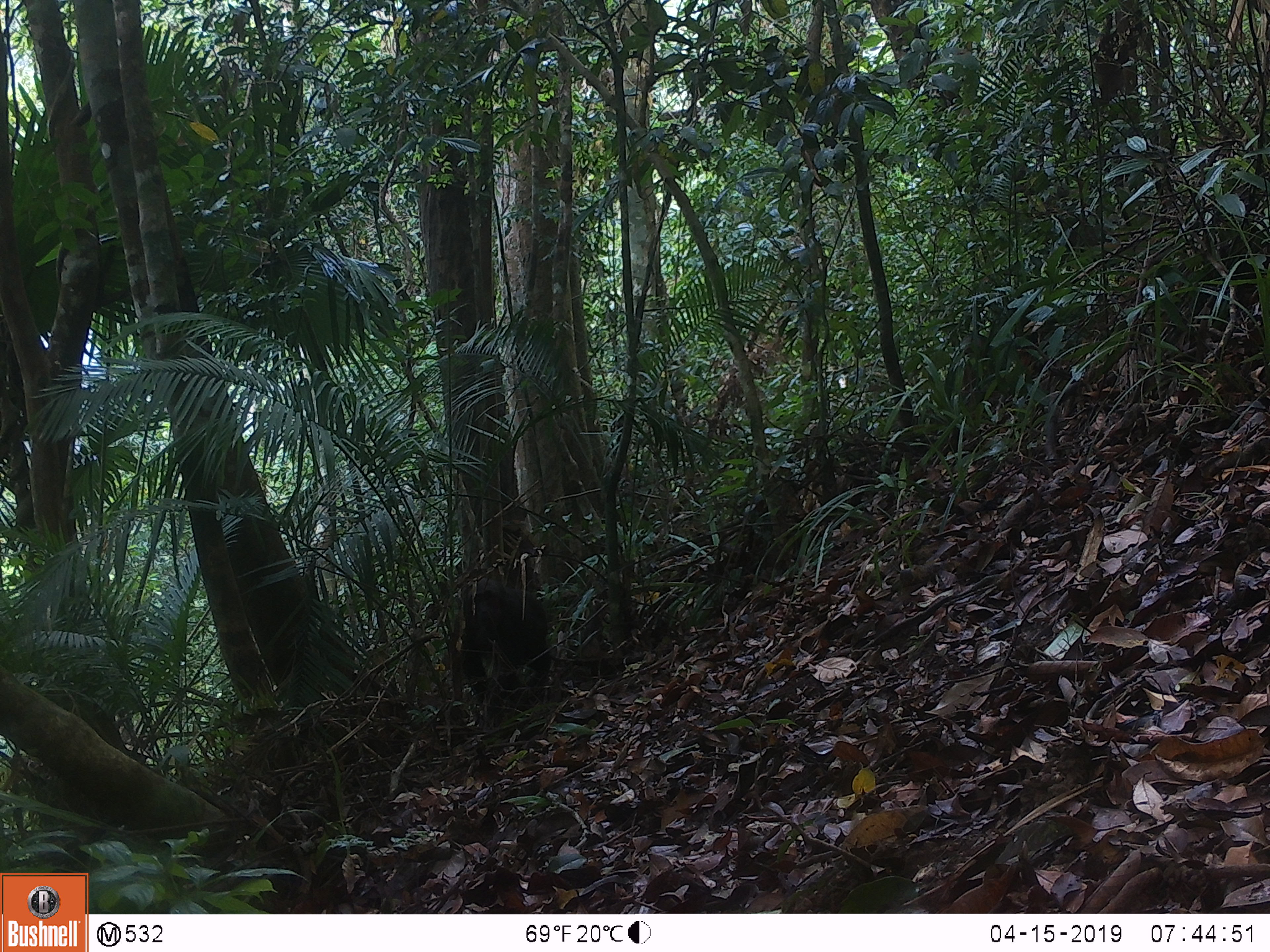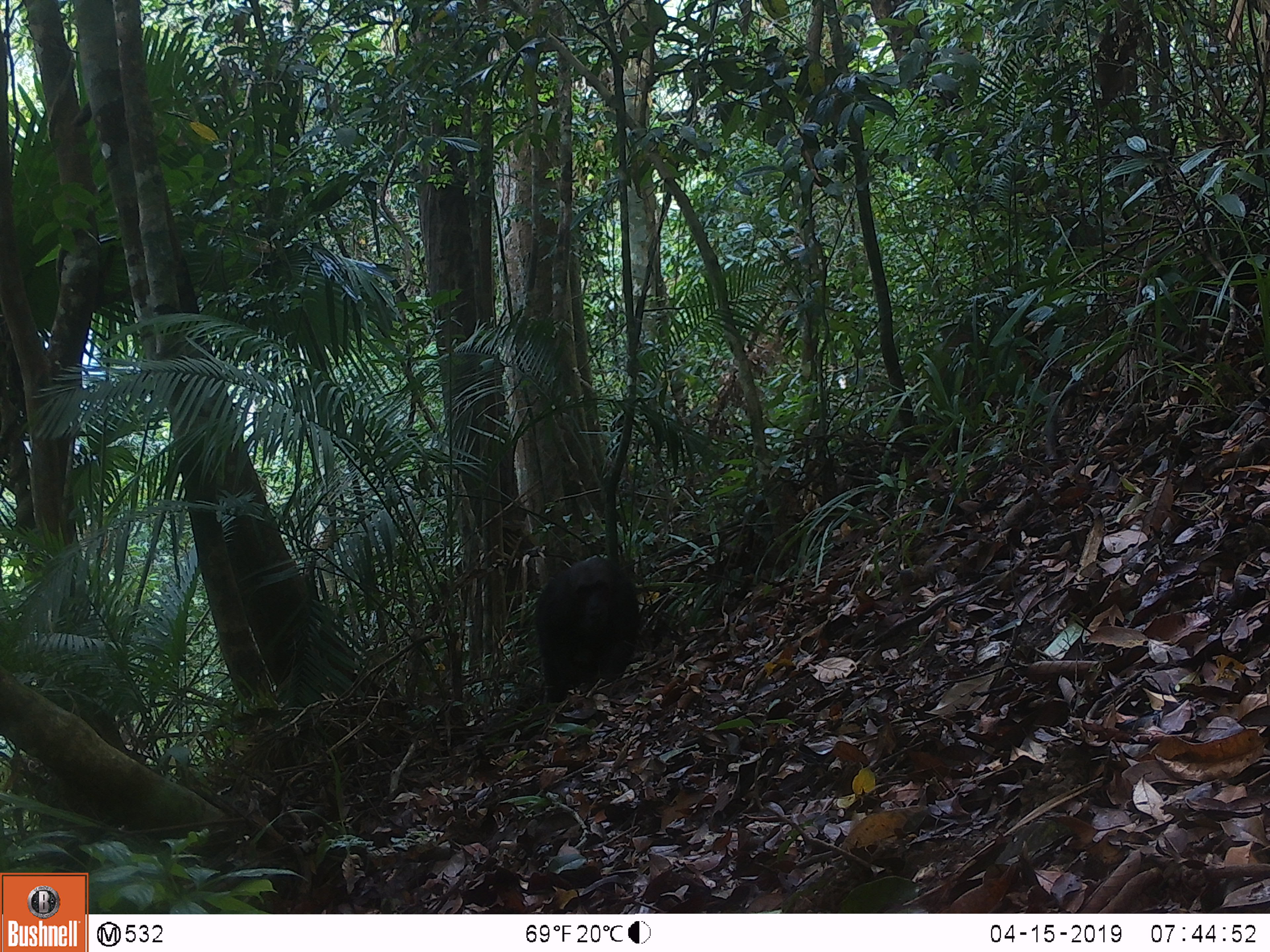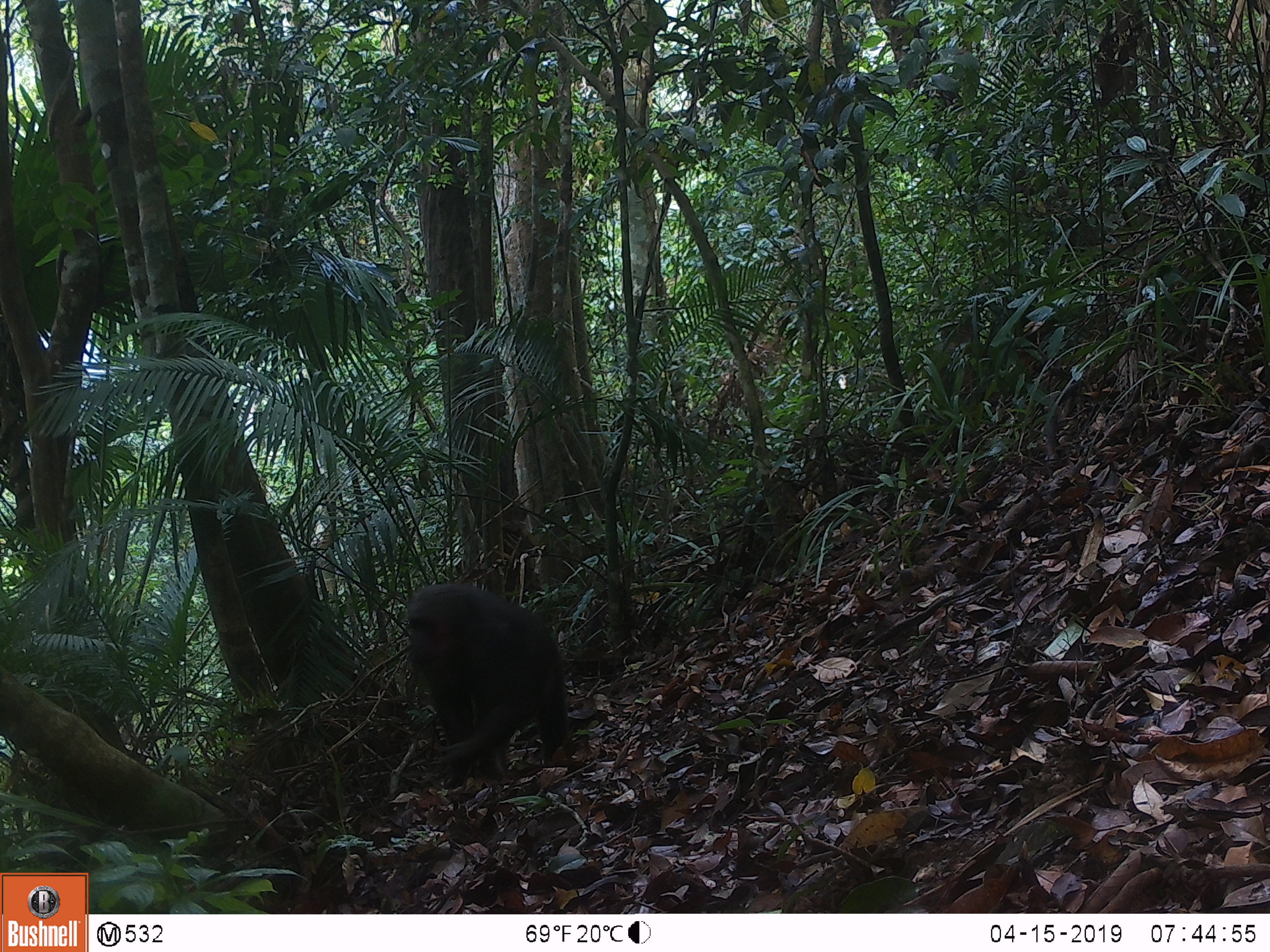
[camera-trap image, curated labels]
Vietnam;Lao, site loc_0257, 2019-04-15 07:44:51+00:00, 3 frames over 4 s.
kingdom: Animalia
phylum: Chordata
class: Mammalia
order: Primates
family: Cercopithecidae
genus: Macaca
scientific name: Macaca arctoides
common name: stump-tailed macaque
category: stump tailed macaque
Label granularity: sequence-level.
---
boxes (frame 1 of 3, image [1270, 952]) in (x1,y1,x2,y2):
stump tailed macaque: (453,573,552,724)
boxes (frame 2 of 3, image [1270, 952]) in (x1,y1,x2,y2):
stump tailed macaque: (535,555,638,703)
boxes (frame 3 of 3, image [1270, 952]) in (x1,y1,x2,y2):
stump tailed macaque: (404,581,570,790)